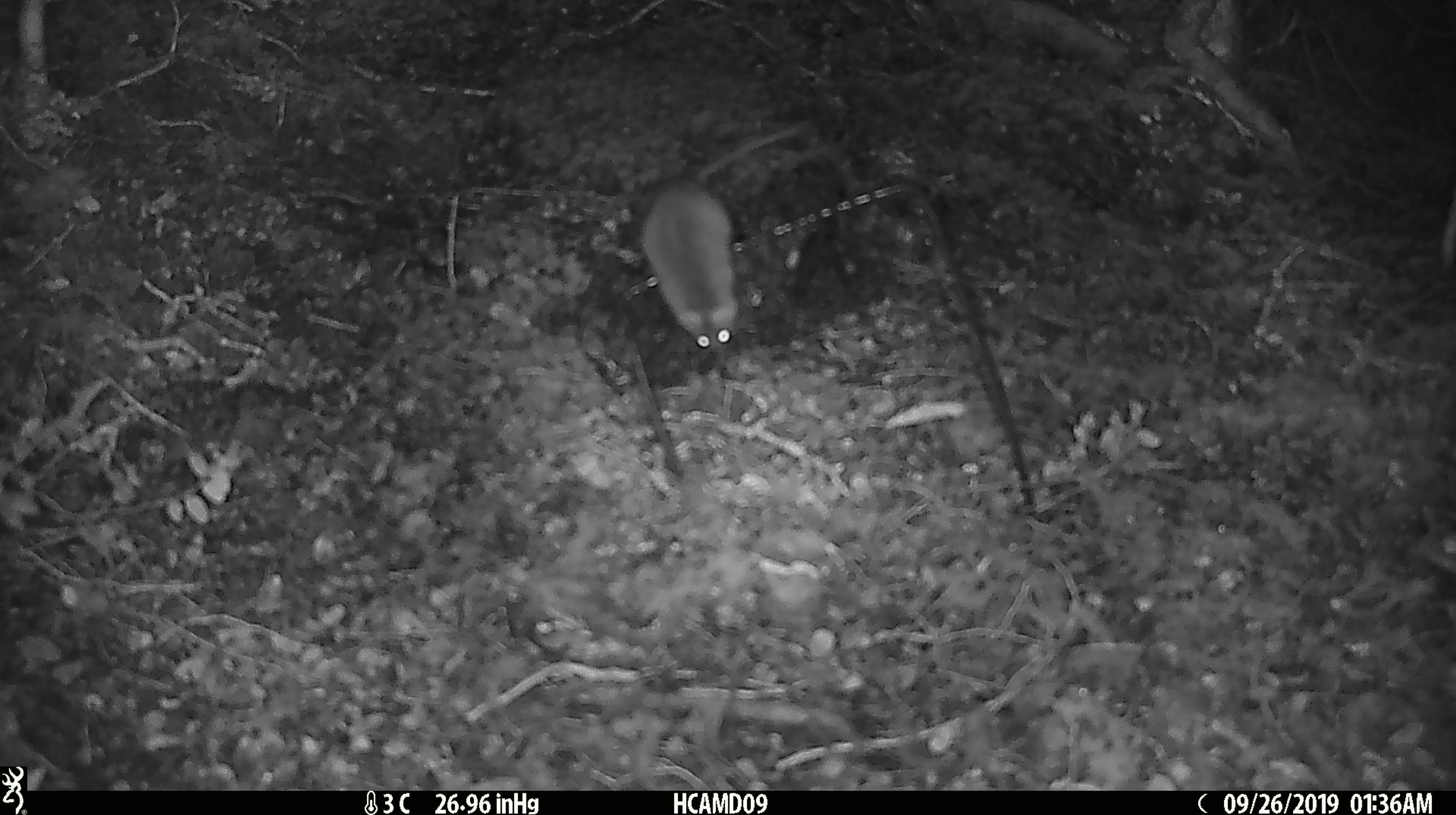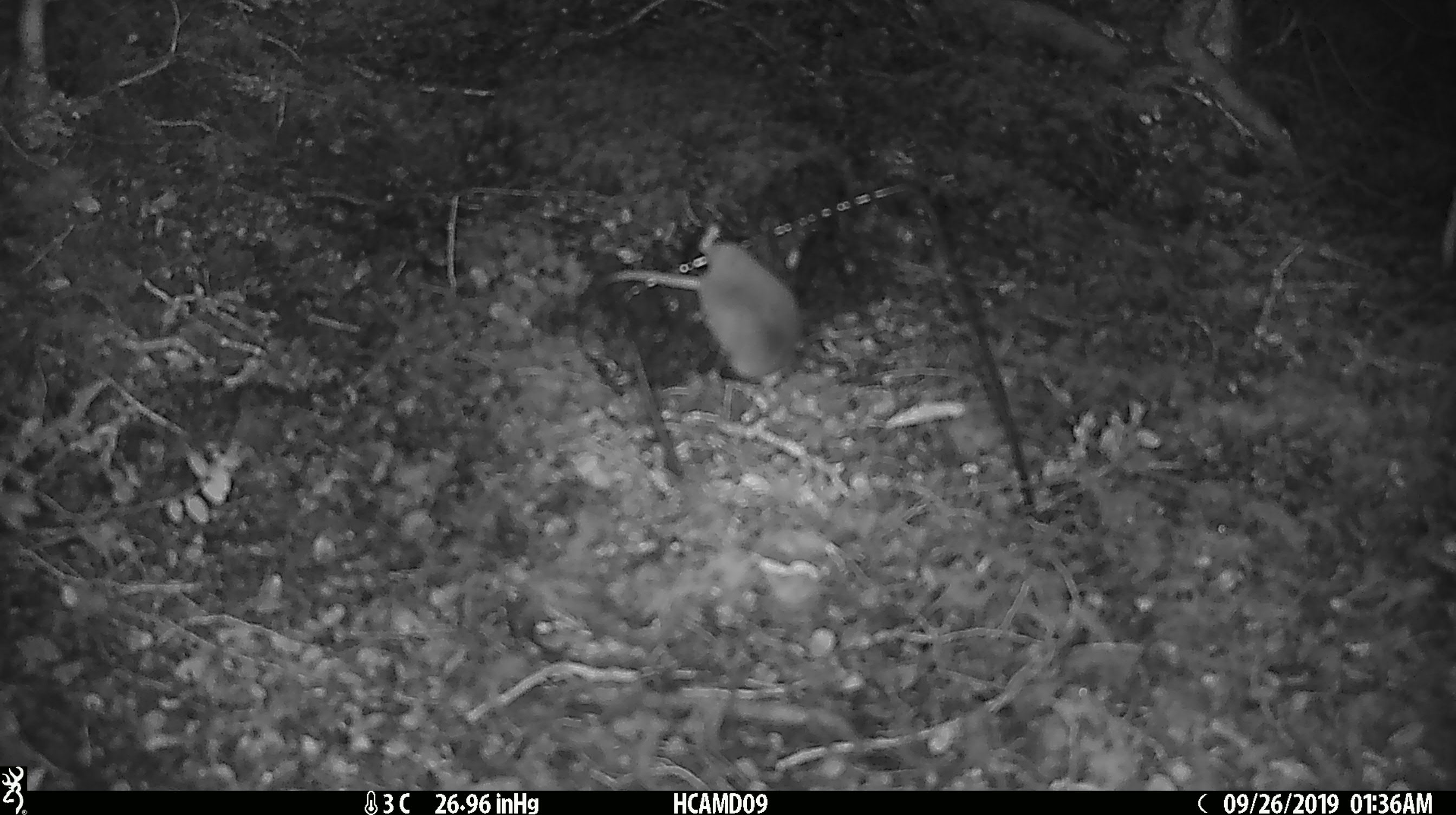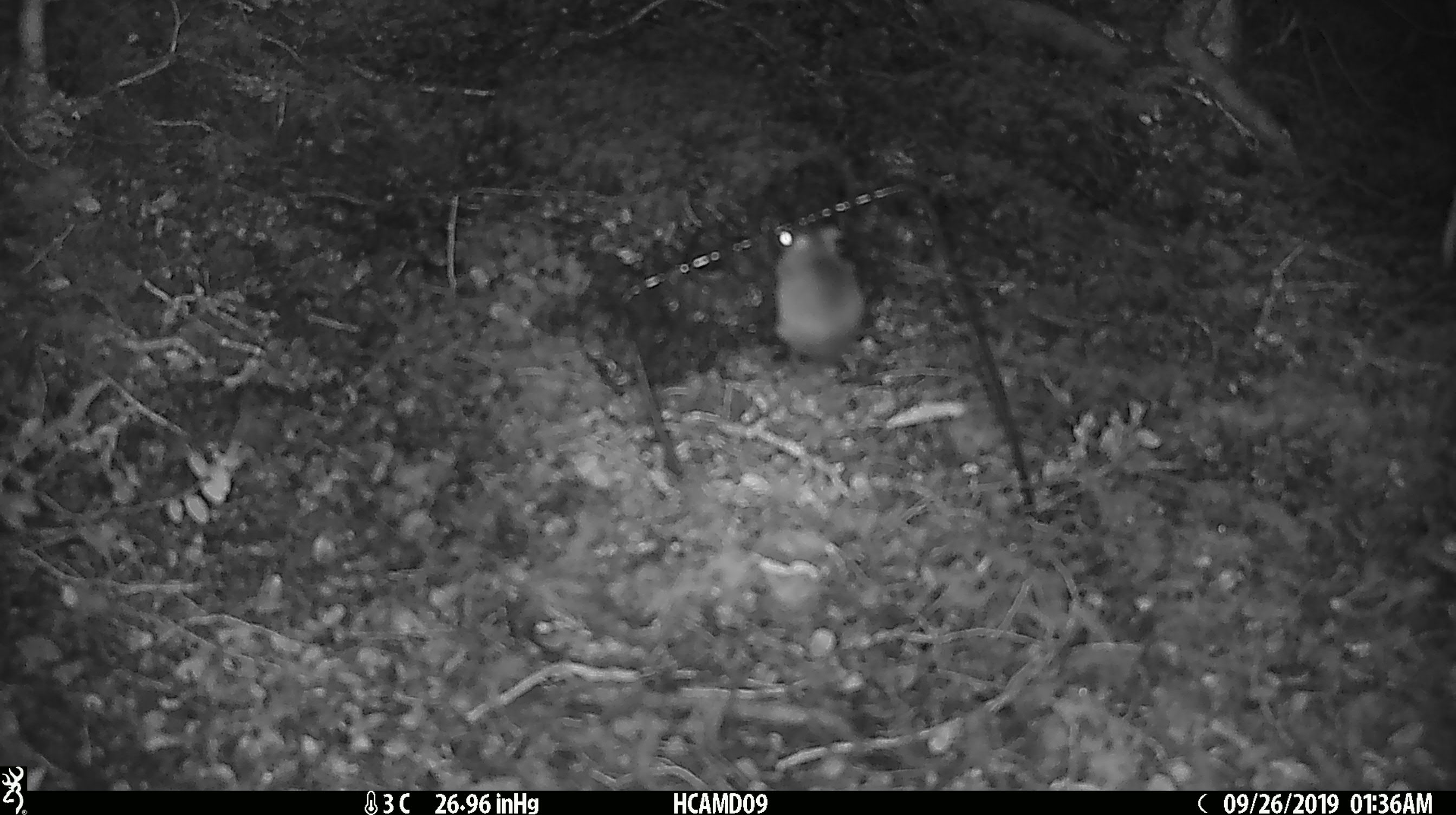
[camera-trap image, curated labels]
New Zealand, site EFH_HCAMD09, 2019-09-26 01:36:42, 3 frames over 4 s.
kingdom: Animalia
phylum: Chordata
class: Mammalia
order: Rodentia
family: Muridae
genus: Mus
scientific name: Mus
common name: mouse